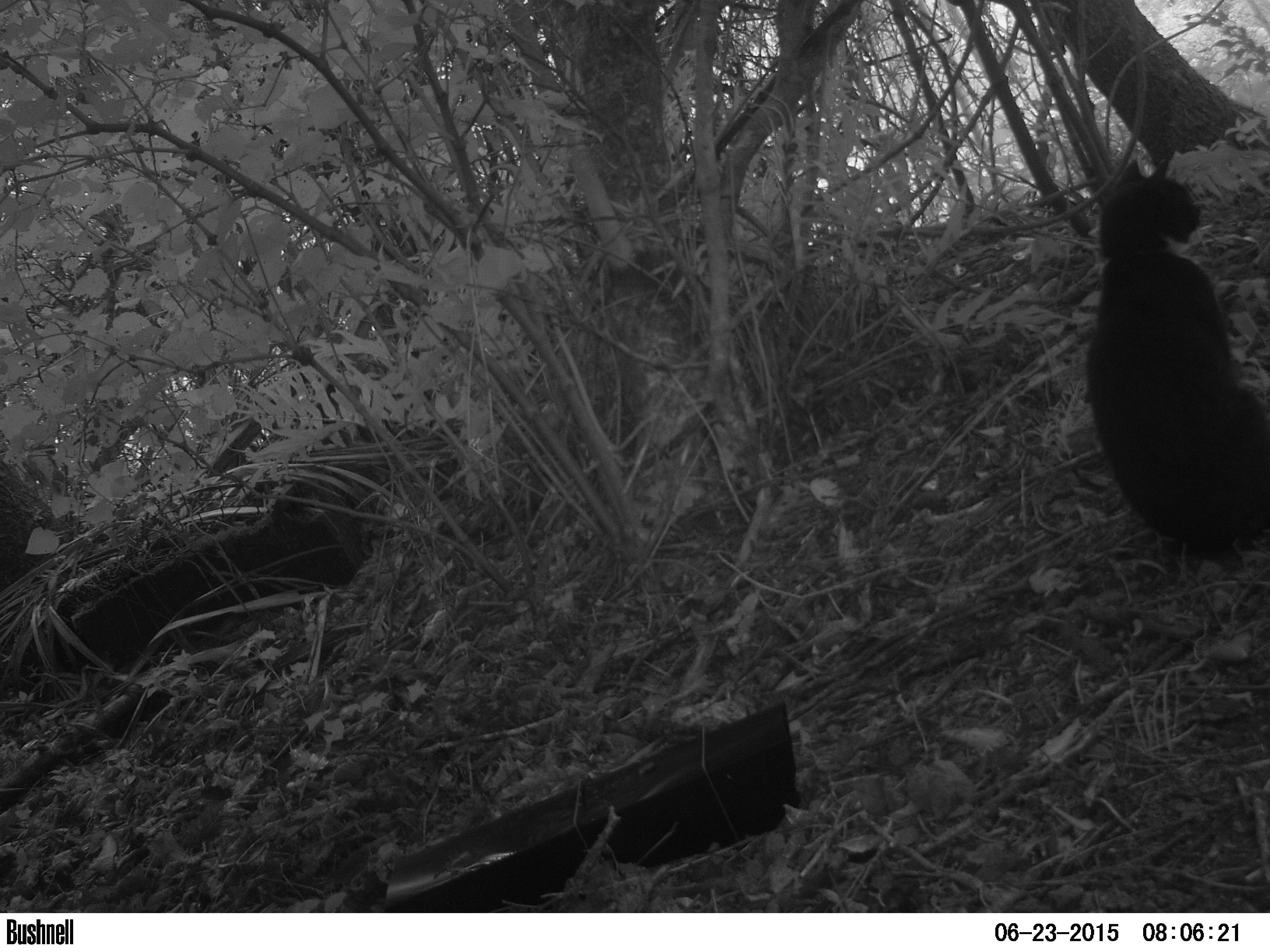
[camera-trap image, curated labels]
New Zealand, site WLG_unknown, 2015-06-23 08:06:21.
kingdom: Animalia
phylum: Chordata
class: Mammalia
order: Carnivora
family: Felidae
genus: Felis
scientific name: Felis catus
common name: domestic cat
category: cat